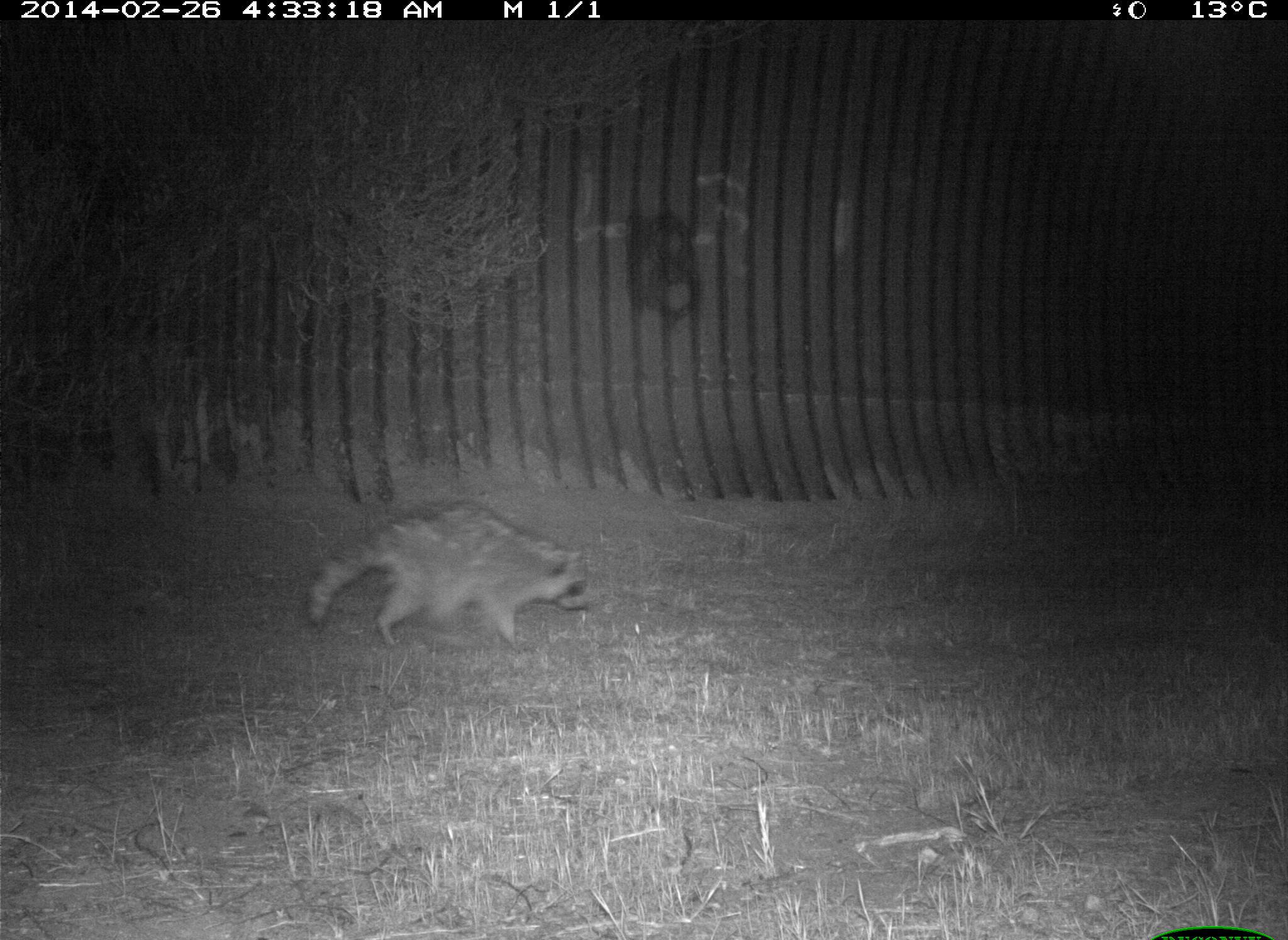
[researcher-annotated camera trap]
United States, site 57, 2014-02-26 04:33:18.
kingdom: Animalia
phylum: Chordata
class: Mammalia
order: Carnivora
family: Procyonidae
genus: Procyon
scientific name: Procyon lotor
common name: raccoon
Raccoon (Procyon lotor).